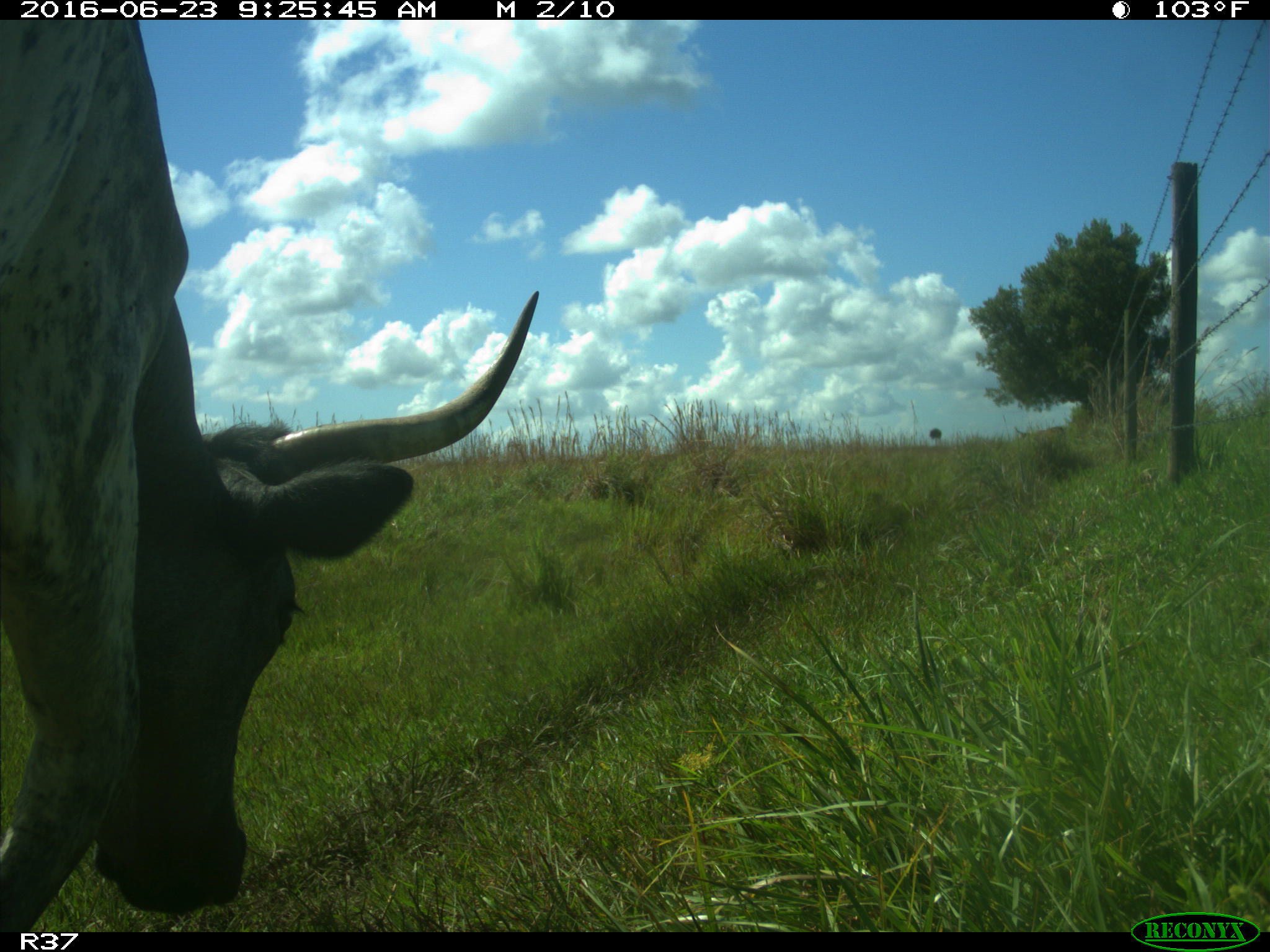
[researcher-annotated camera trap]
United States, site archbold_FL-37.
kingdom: Animalia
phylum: Chordata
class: Mammalia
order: Artiodactyla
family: Bovidae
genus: Bos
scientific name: Bos taurus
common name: domestic cow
Bos taurus (domestic cow).